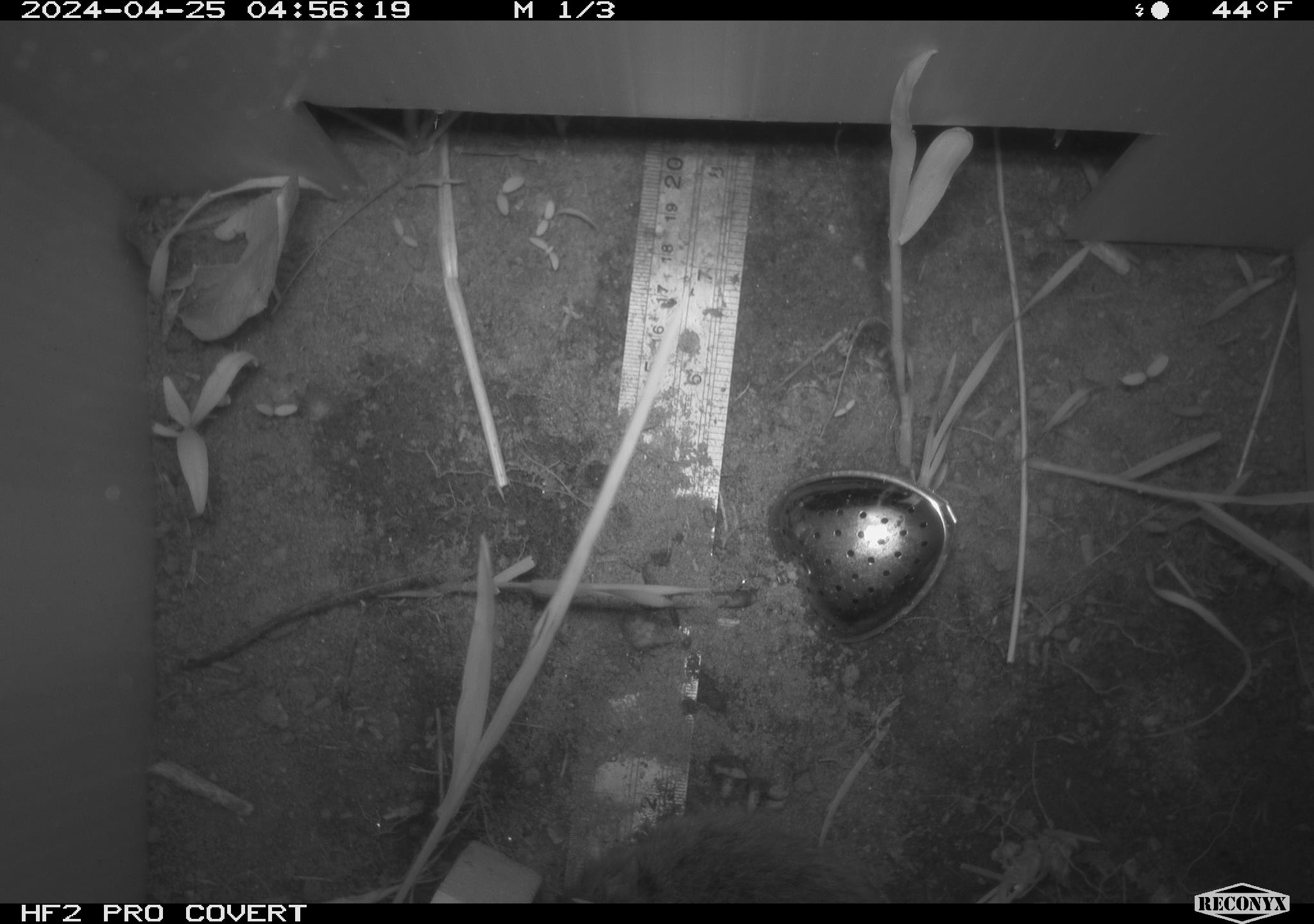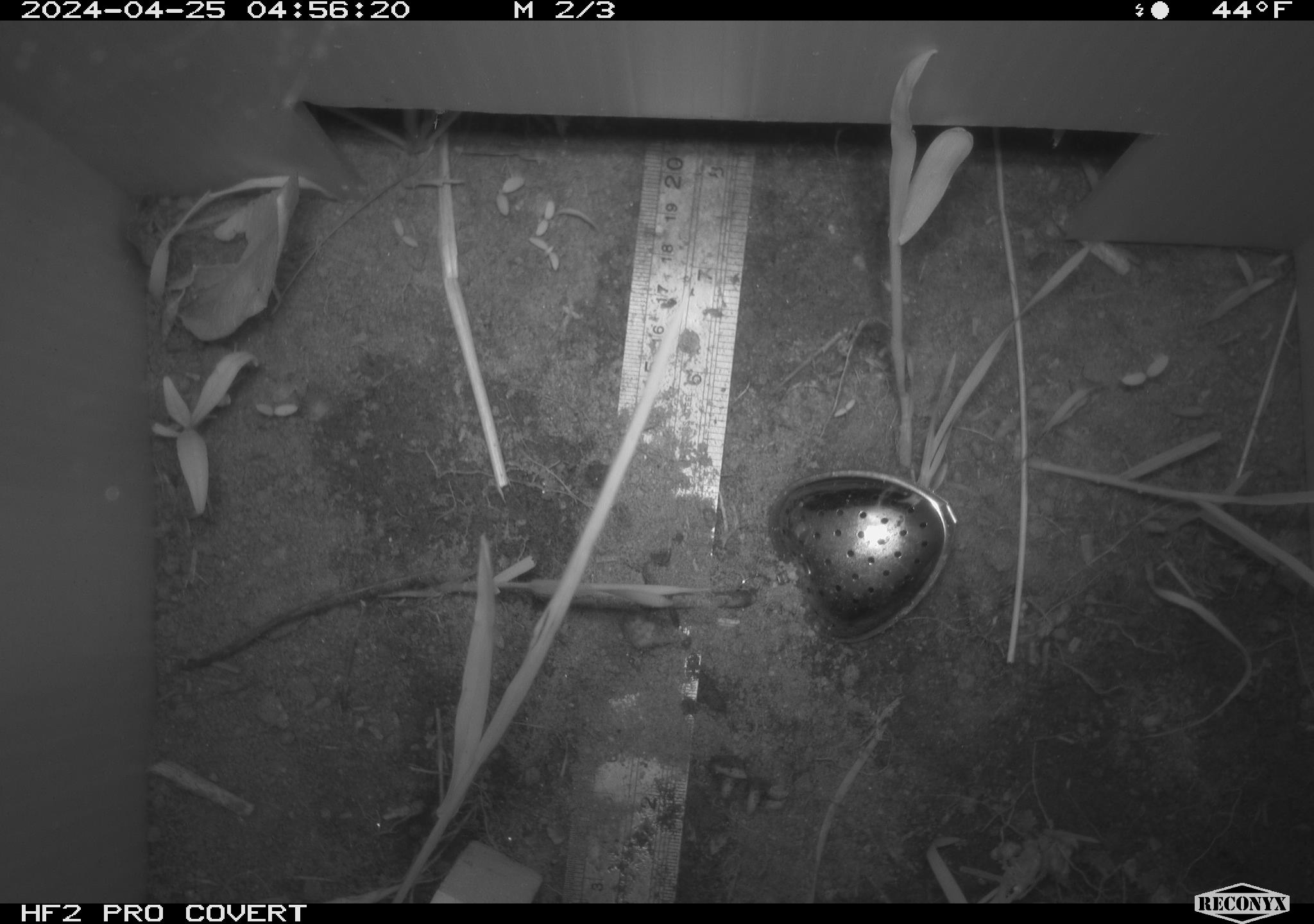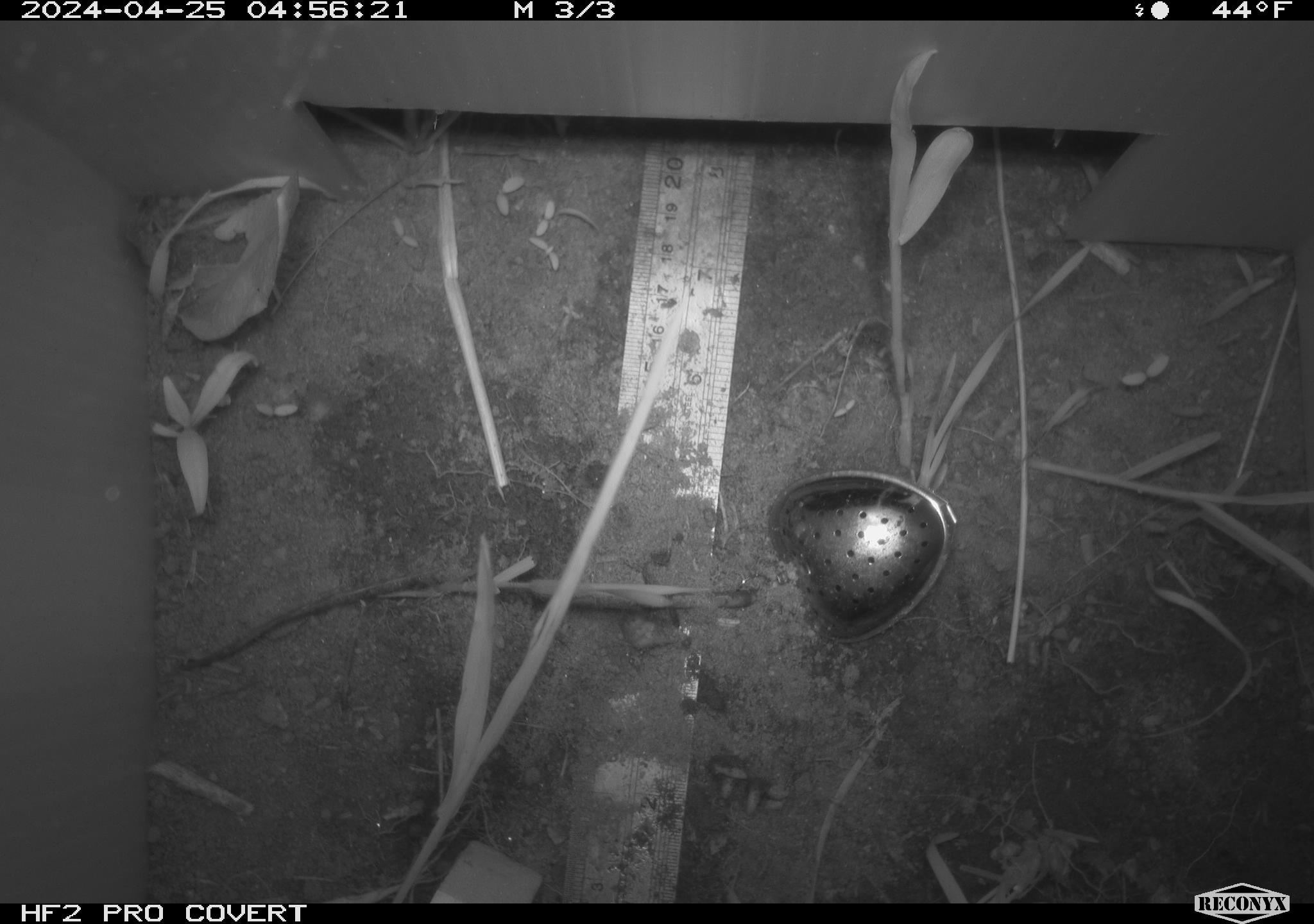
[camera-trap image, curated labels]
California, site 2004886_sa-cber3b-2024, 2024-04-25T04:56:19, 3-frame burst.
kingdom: Animalia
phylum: Chordata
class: Mammalia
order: Rodentia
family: Cricetidae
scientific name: Arvicolinae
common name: voles, lemmings, and muskrats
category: arvicolinae subfamily